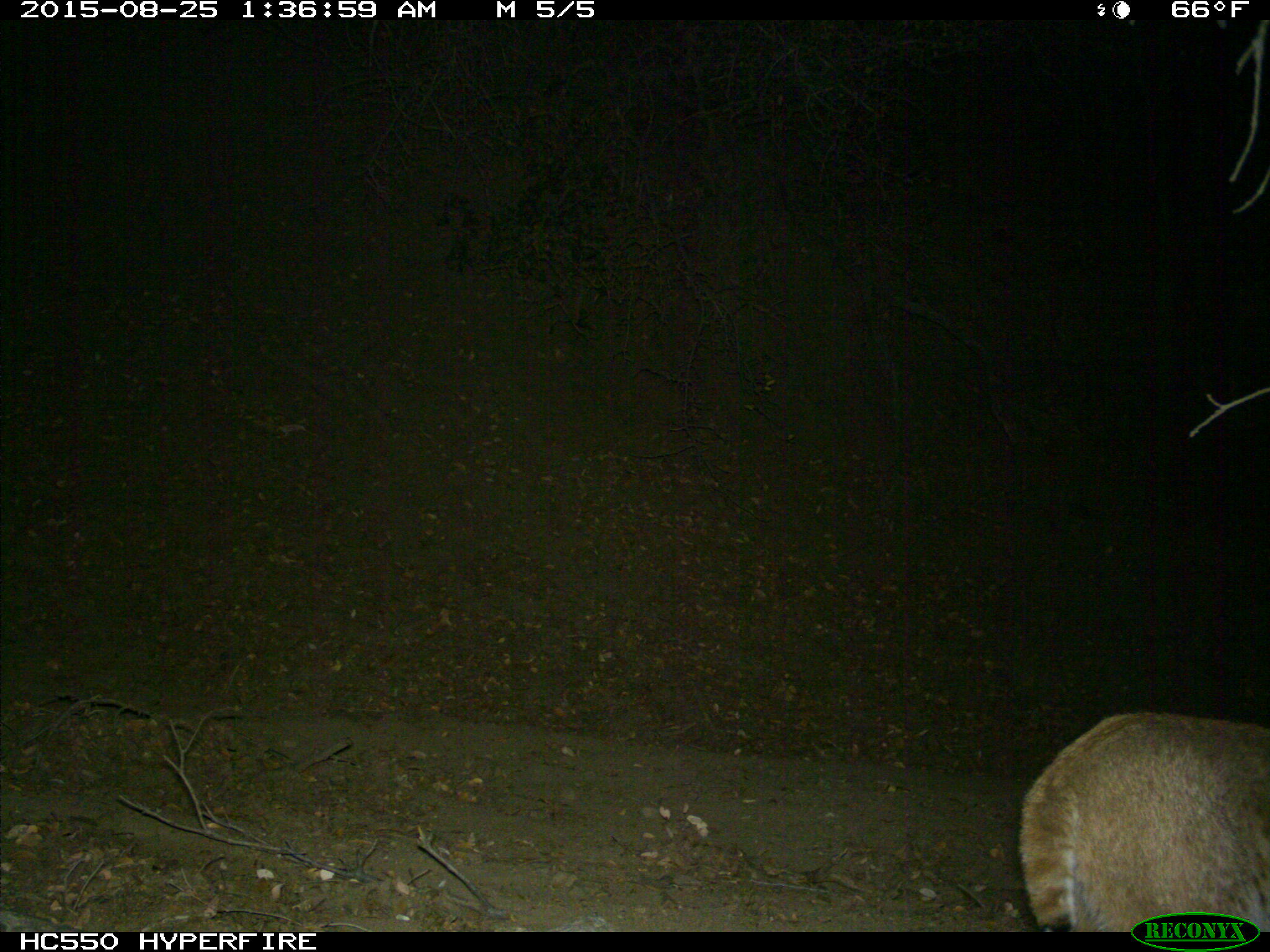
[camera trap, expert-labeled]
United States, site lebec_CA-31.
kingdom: Animalia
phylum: Chordata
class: Mammalia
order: Carnivora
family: Felidae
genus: Lynx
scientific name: Lynx rufus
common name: bobcat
Lynx rufus (bobcat).